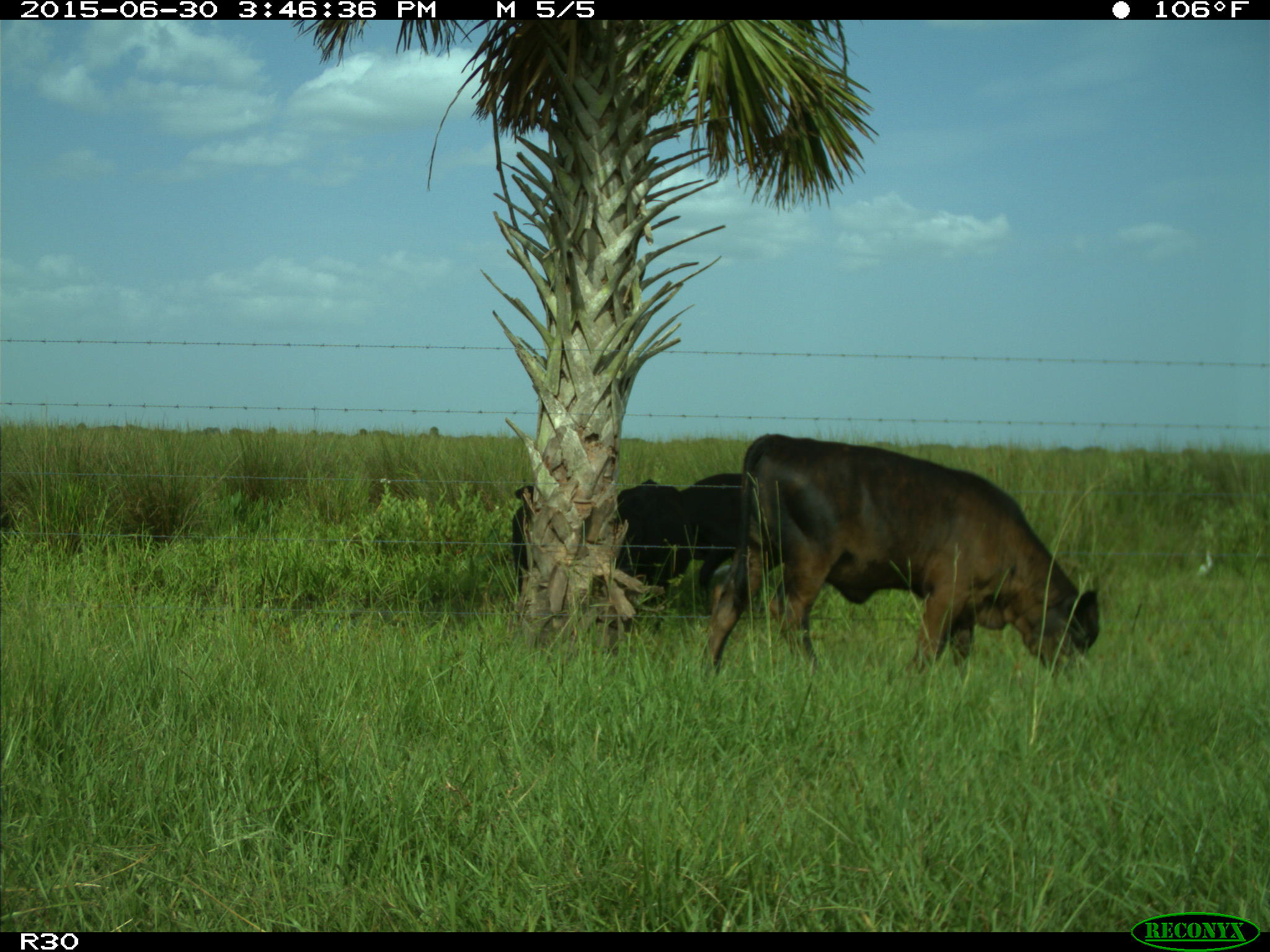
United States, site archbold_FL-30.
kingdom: Animalia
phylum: Chordata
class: Mammalia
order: Artiodactyla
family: Bovidae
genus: Bos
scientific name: Bos taurus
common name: domestic cow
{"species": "Bos taurus (domestic cow)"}